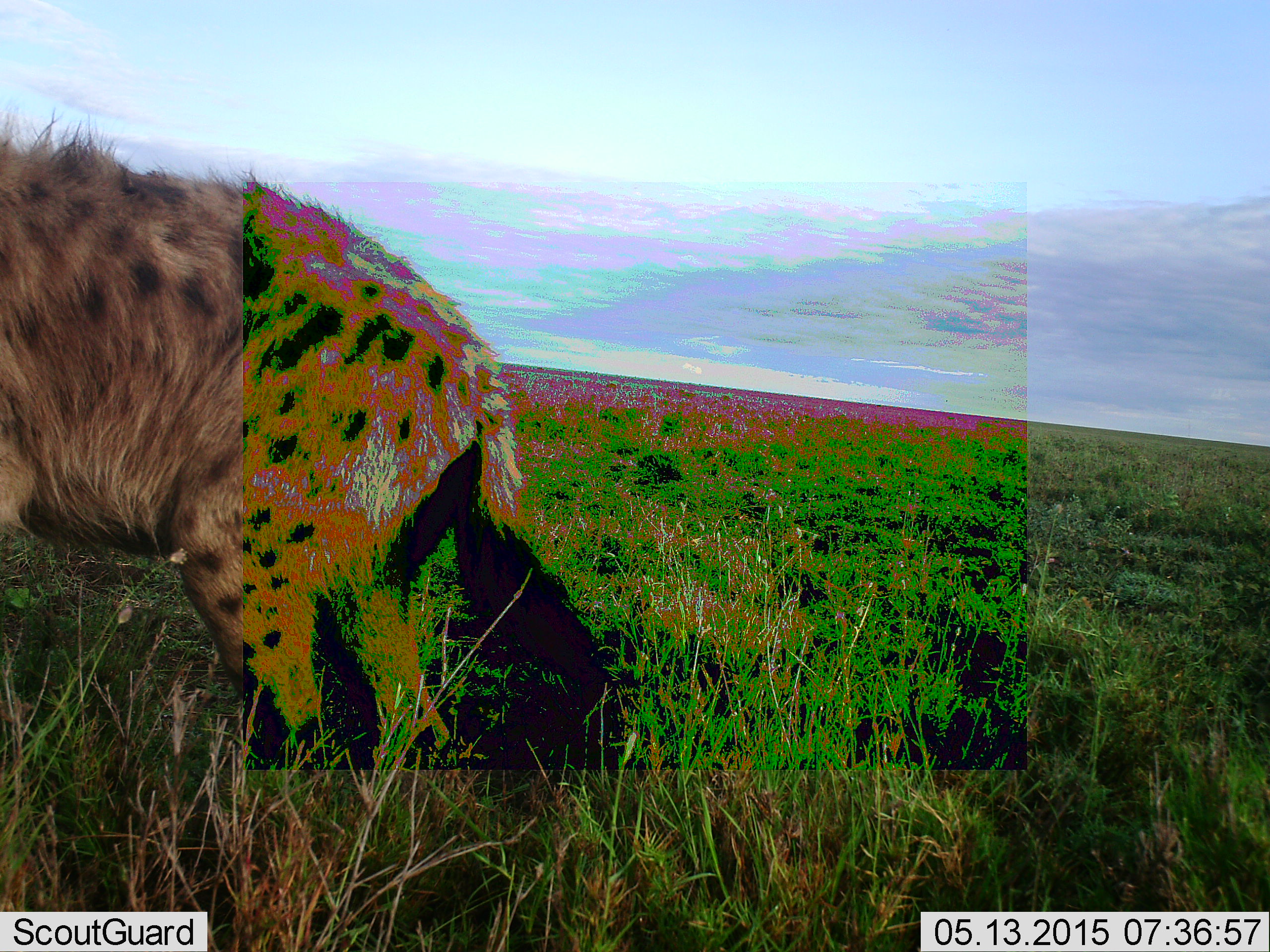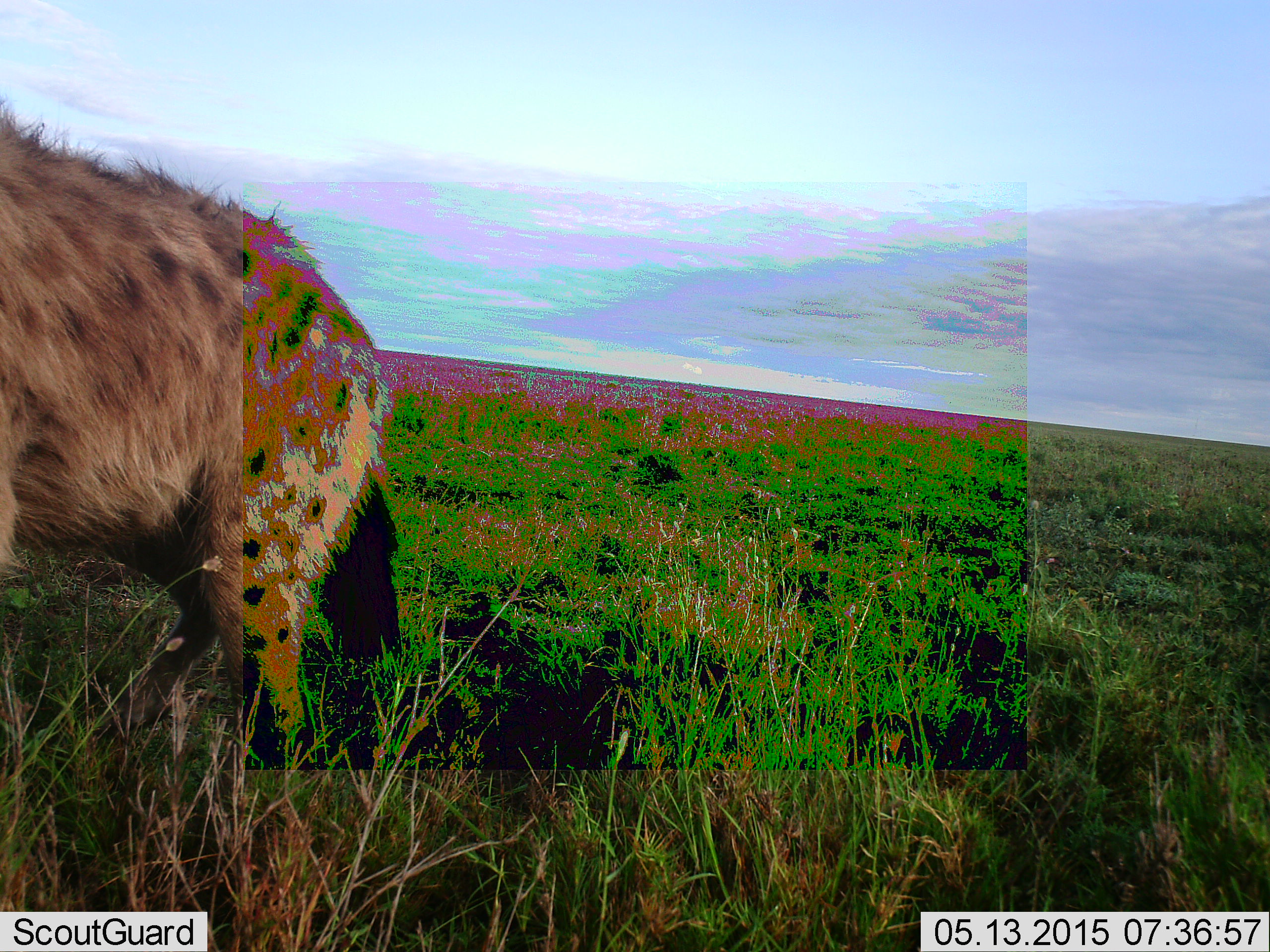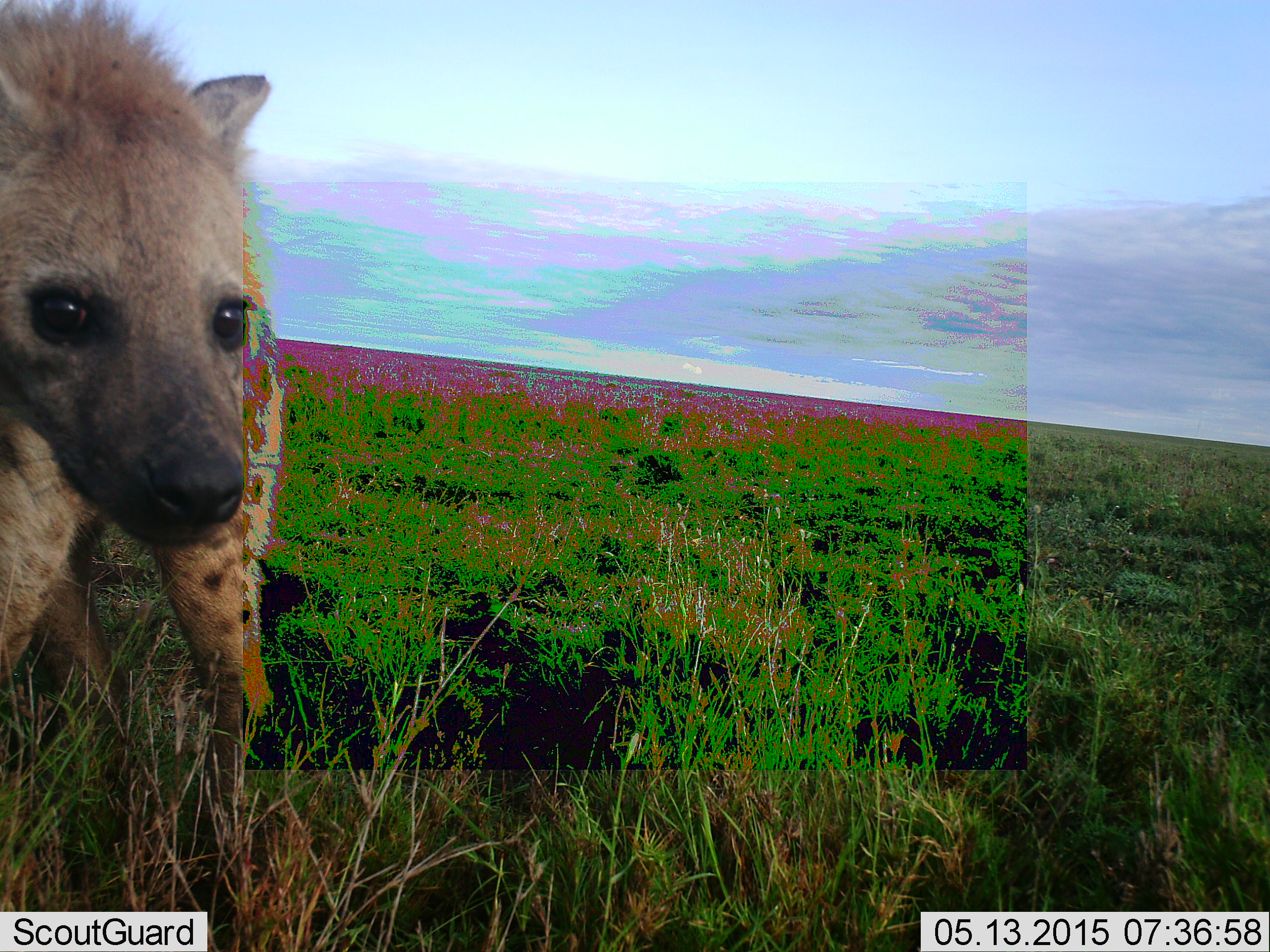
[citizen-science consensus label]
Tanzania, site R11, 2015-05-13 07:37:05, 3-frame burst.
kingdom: Animalia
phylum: Chordata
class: Mammalia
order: Carnivora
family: Hyaenidae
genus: Crocuta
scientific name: Crocuta crocuta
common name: spotted hyena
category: hyenaspotted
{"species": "hyenaspotted (spotted hyena) (Crocuta crocuta)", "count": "1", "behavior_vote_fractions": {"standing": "50%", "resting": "0%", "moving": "60%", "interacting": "0%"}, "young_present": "0%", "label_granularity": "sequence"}